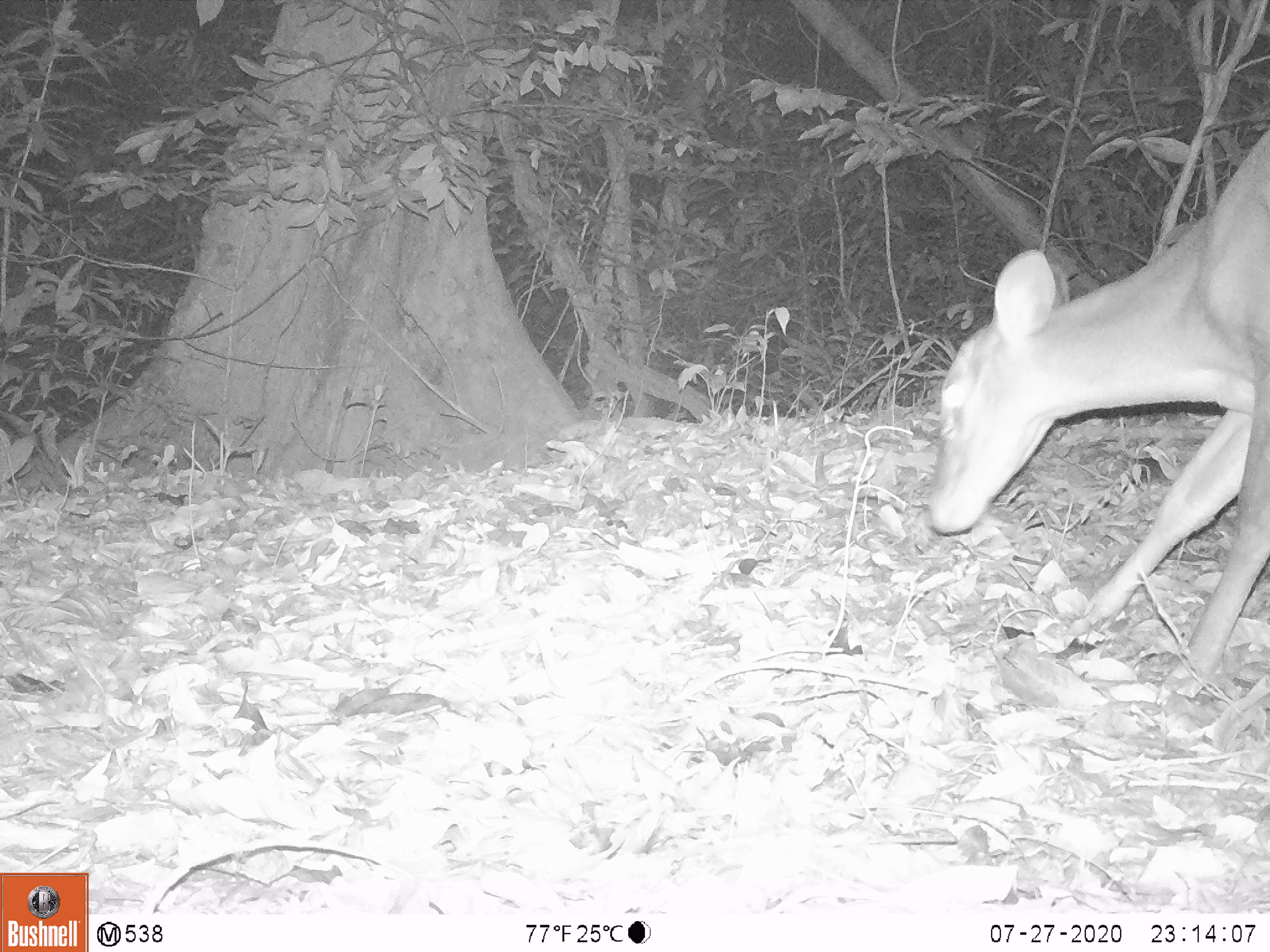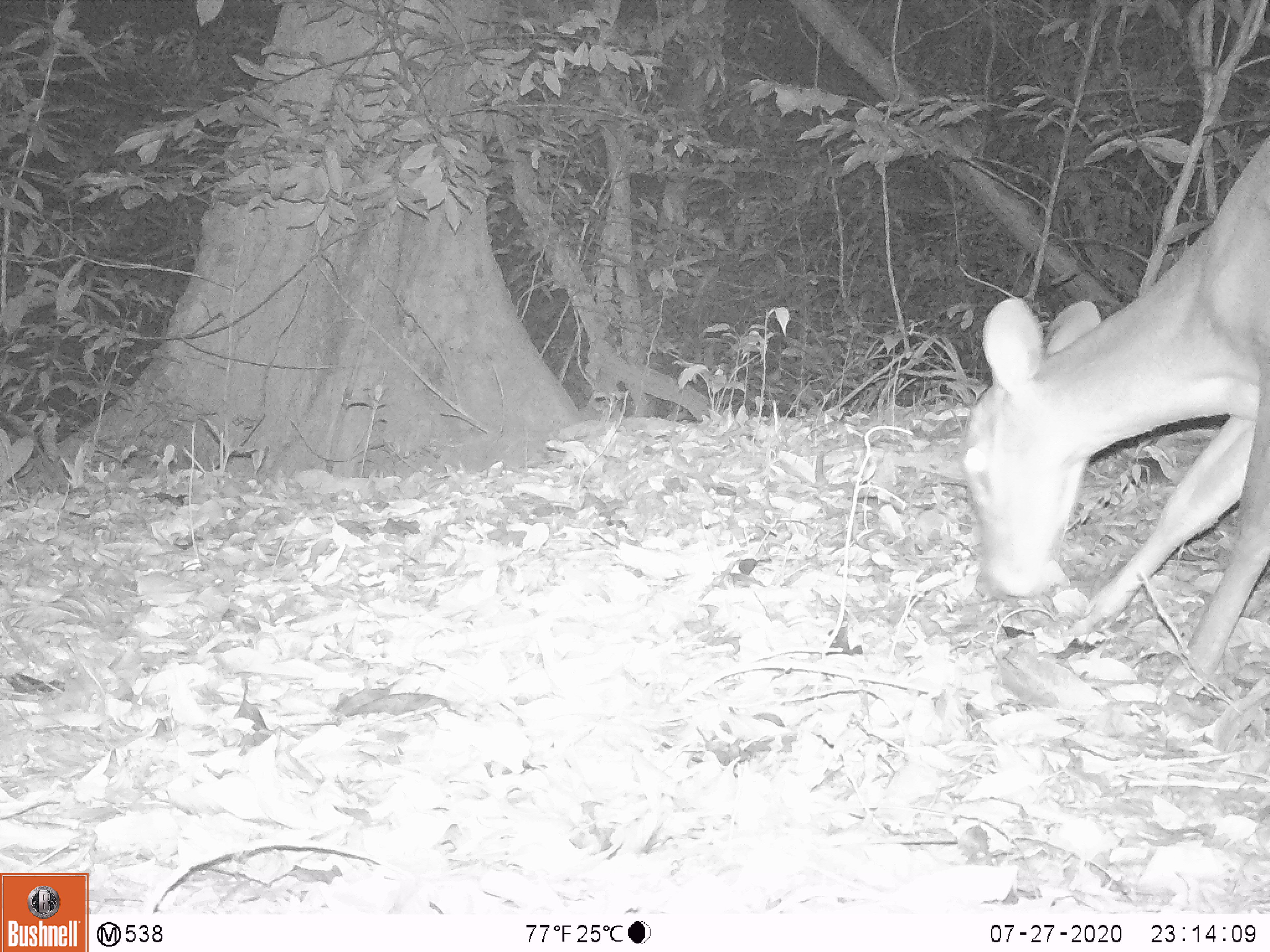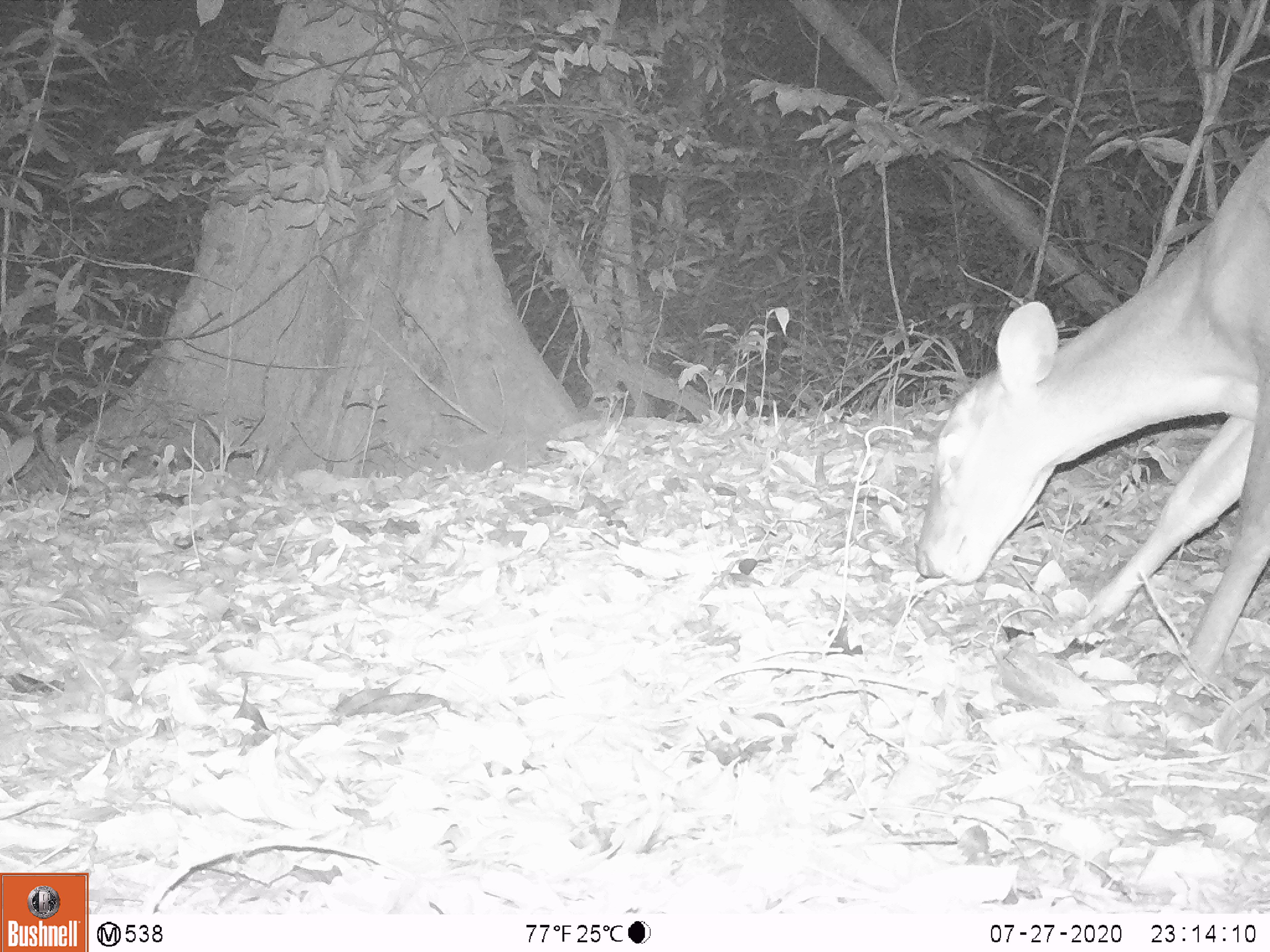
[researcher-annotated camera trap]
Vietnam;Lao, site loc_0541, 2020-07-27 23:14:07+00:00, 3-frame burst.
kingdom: Animalia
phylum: Chordata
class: Mammalia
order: Artiodactyla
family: Cervidae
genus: Muntiacus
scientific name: Muntiacus vuquangensis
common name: large-antlered muntjac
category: large antlered muntjac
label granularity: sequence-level